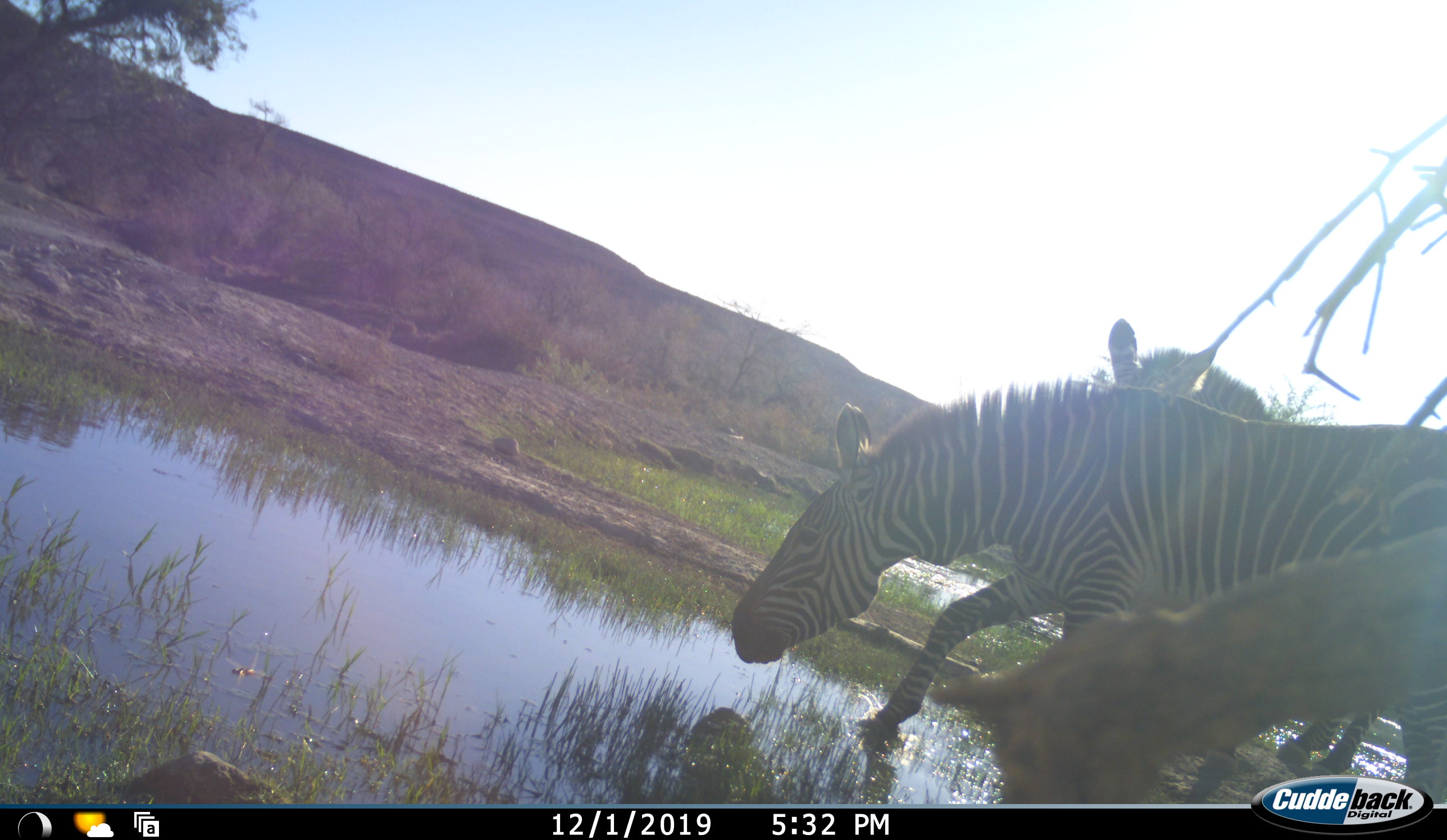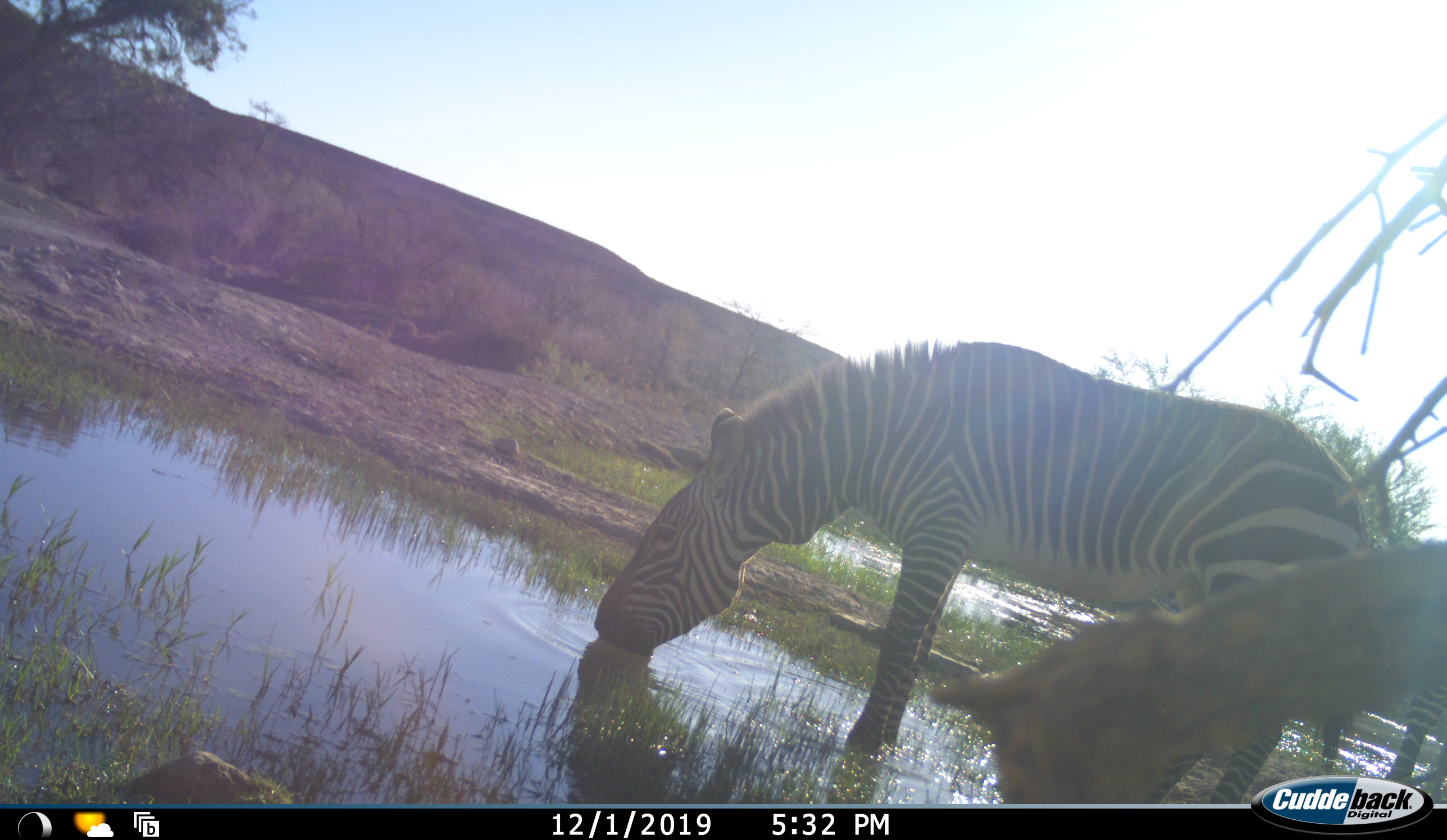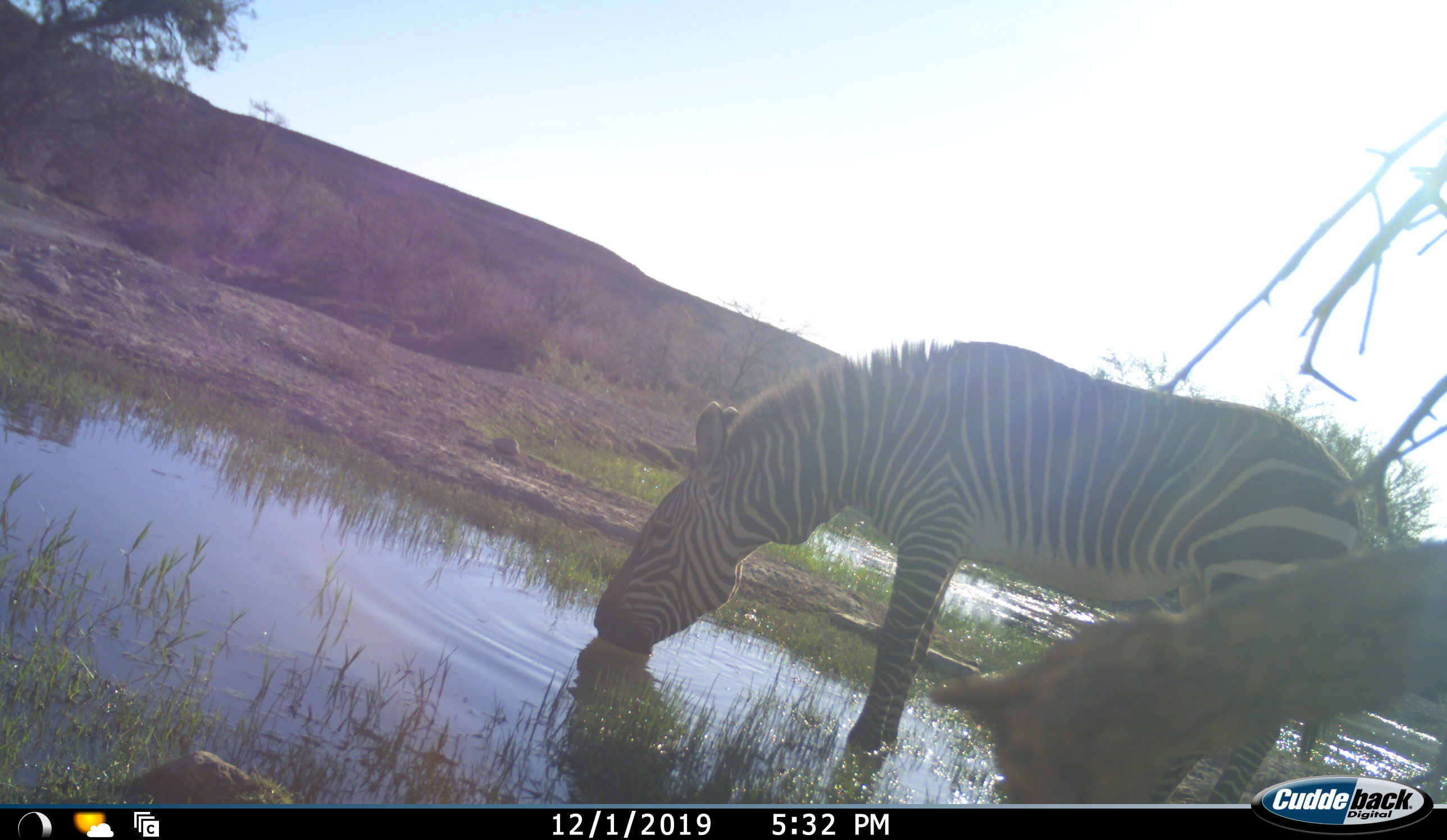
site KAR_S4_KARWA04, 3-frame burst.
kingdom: Animalia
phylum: Chordata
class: Mammalia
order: Perissodactyla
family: Equidae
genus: Equus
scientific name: Equus zebra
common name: mountain zebra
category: zebramountain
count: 2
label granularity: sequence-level